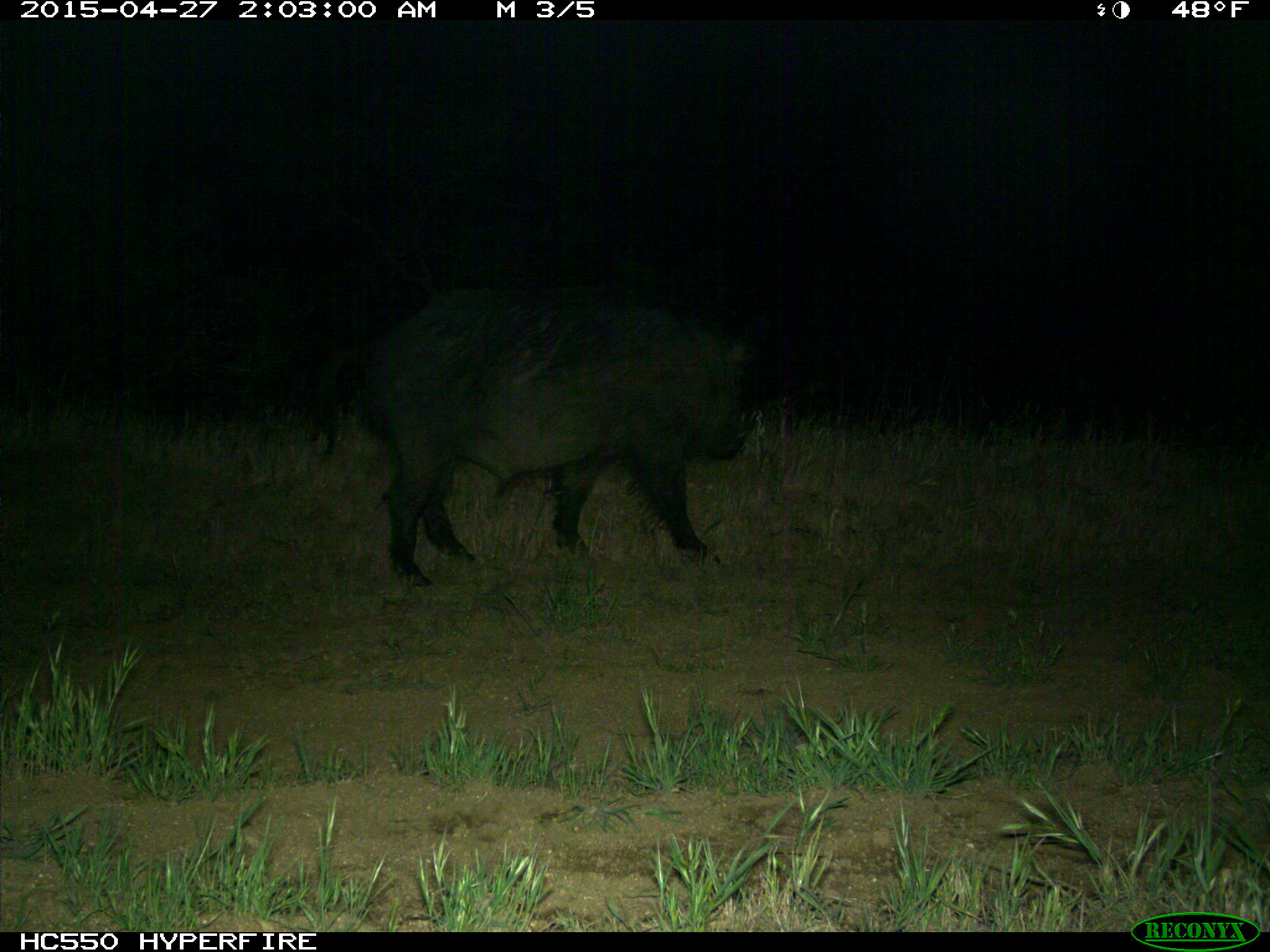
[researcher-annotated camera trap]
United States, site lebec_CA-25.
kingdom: Animalia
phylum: Chordata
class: Mammalia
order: Artiodactyla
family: Suidae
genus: Sus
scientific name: Sus scrofa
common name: wild boar